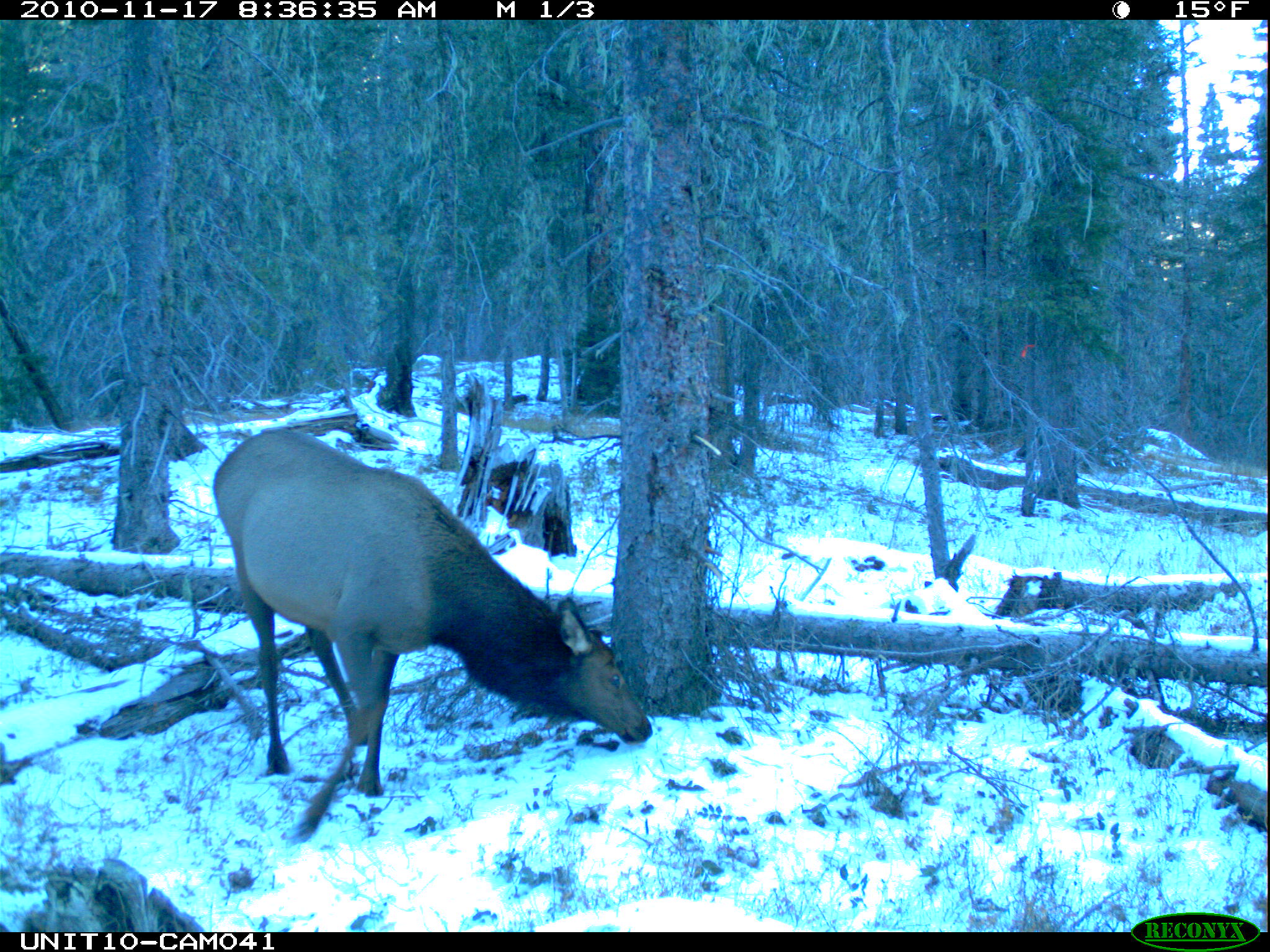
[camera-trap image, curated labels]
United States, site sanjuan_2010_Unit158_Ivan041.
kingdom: Animalia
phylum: Chordata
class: Mammalia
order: Artiodactyla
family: Cervidae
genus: Cervus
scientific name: Cervus elaphus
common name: red deer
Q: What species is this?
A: Cervus elaphus (red deer).